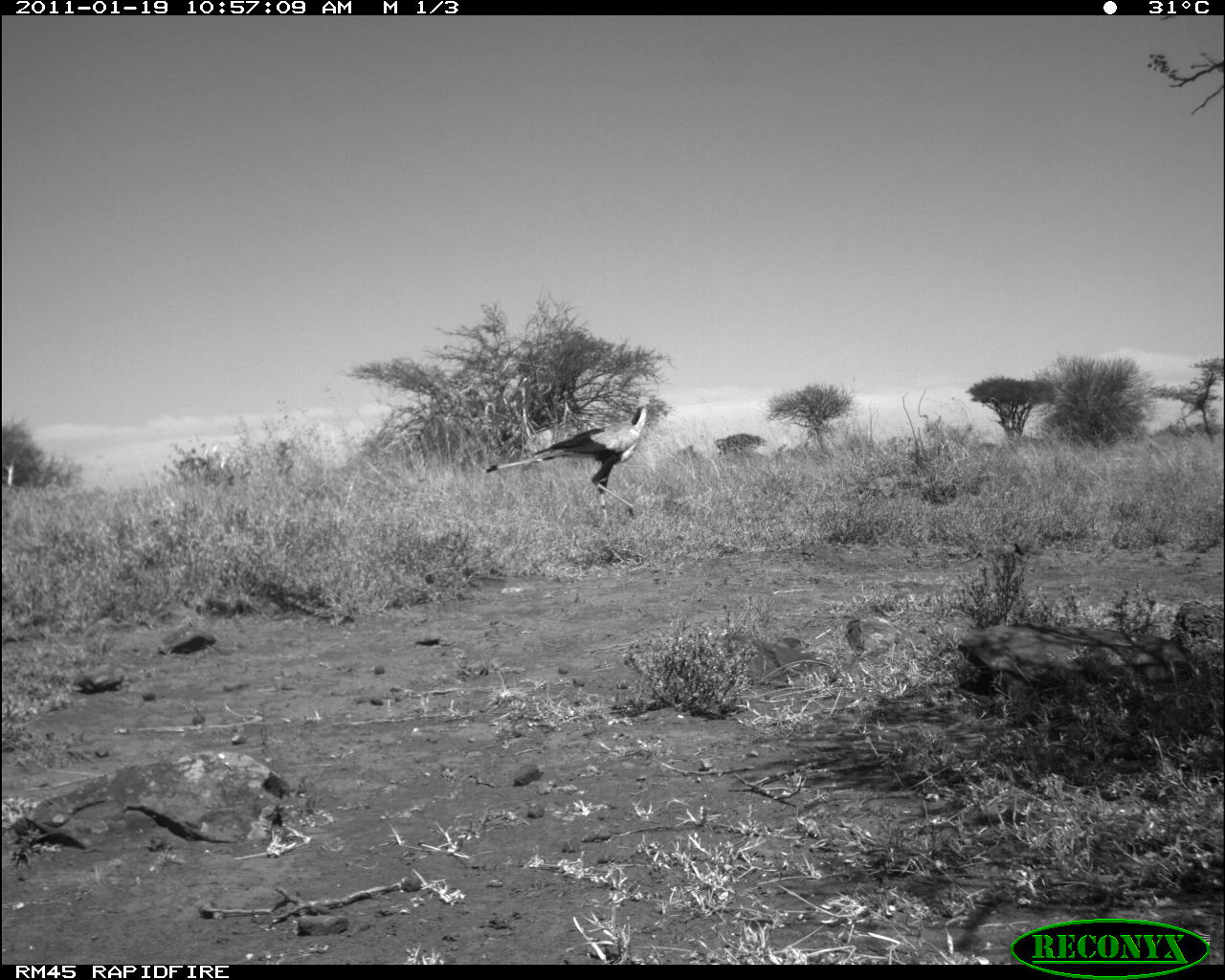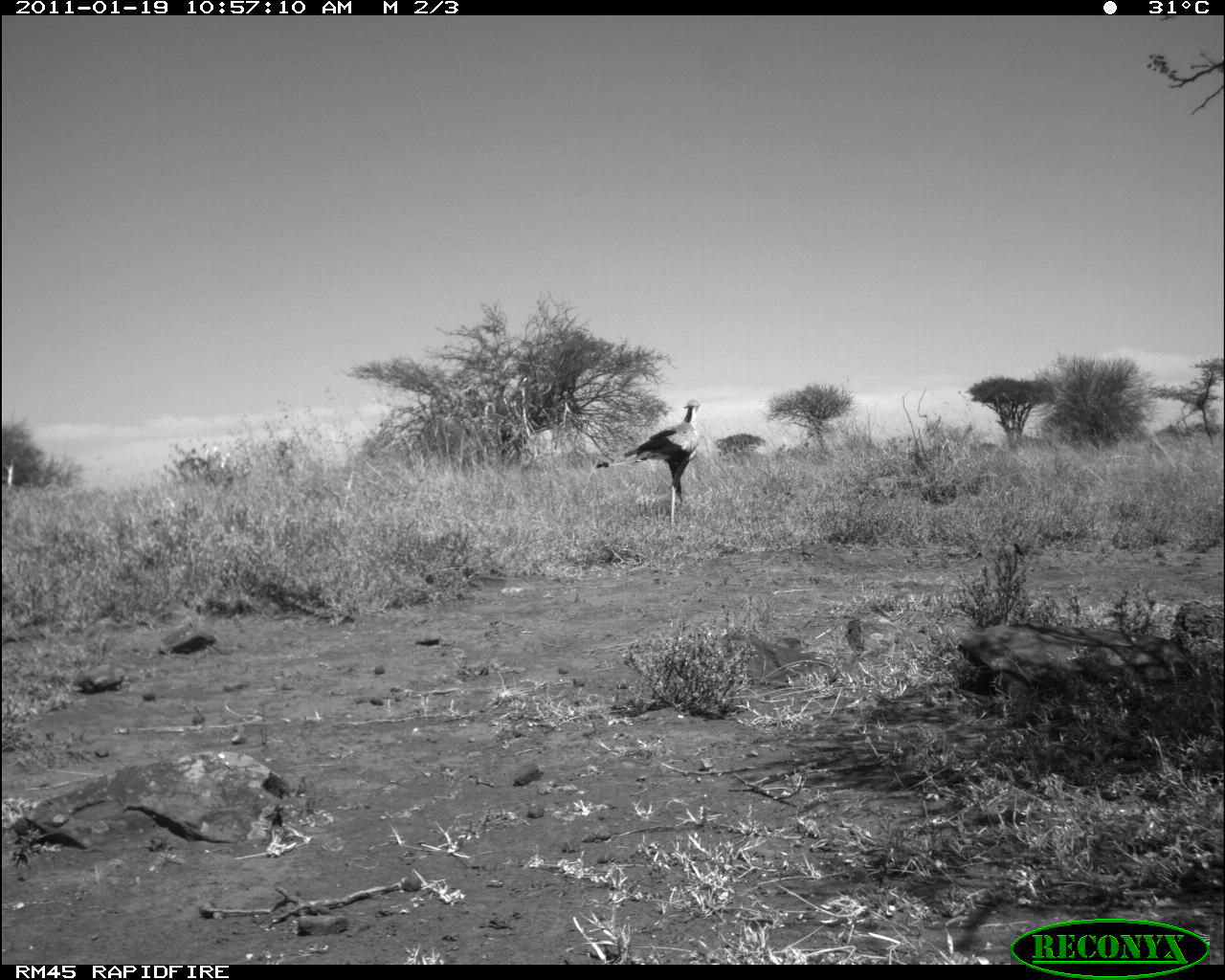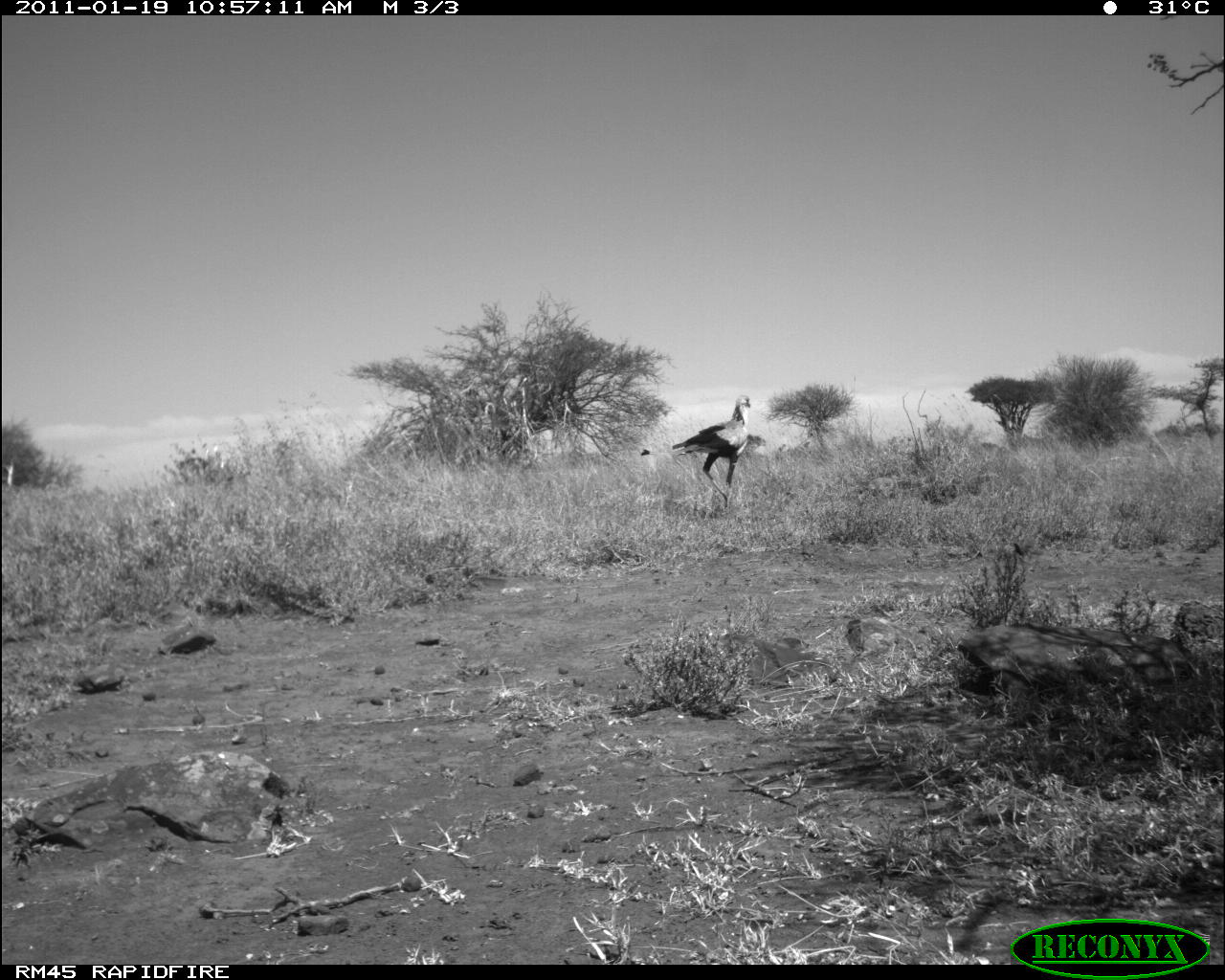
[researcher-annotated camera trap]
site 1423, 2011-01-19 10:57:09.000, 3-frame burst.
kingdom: Animalia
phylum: Chordata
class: Aves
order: Accipitriformes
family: Sagittariidae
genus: Sagittarius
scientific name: Sagittarius serpentarius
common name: secretarybird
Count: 1.